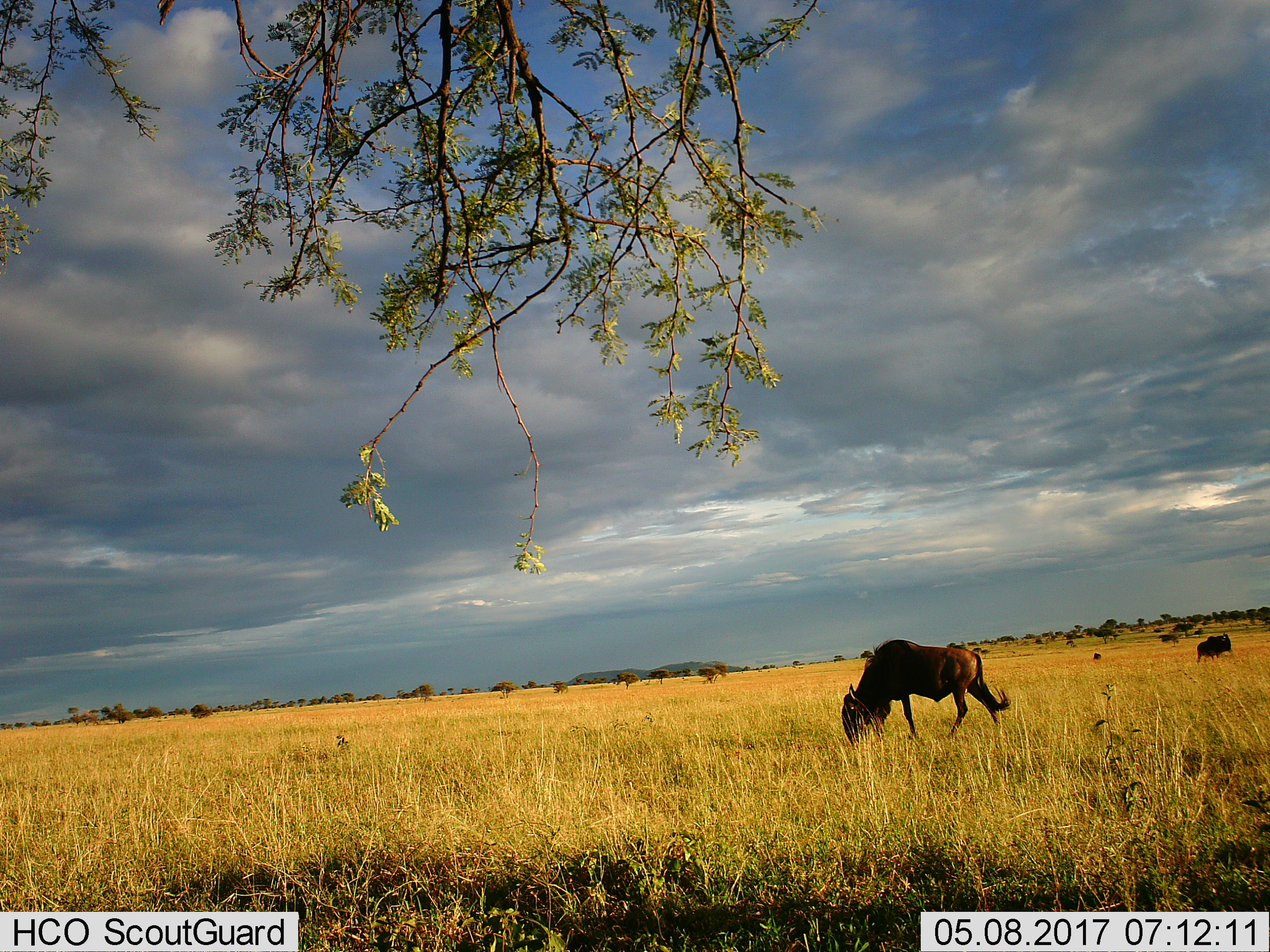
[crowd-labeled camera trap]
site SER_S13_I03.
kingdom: Animalia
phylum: Chordata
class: Mammalia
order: Artiodactyla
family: Bovidae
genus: Connochaetes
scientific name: Connochaetes taurinus taurinus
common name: blue wildebeest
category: wildebeestblue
Wildebeestblue (blue wildebeest) (Connochaetes taurinus taurinus), count 2. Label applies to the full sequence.